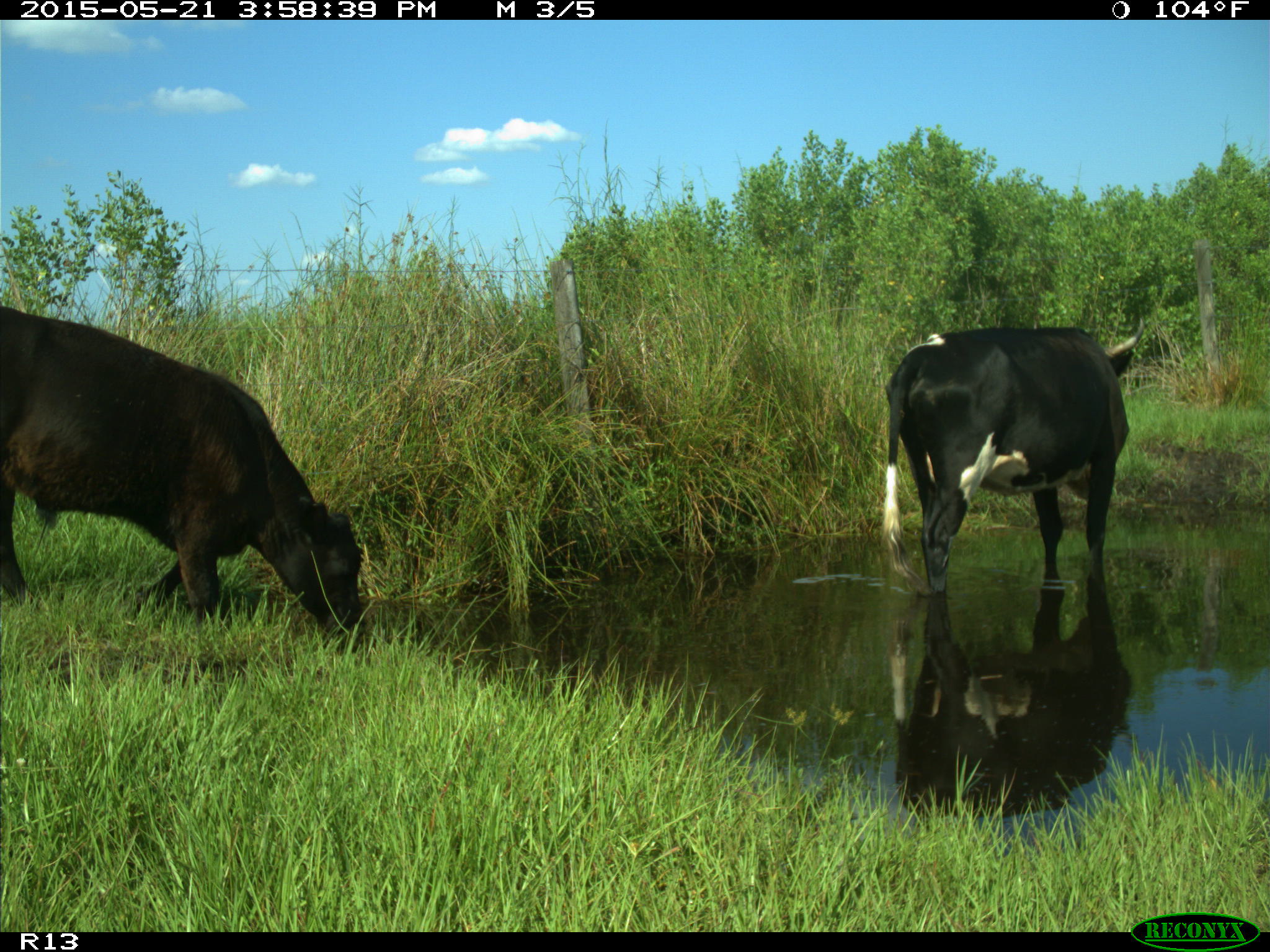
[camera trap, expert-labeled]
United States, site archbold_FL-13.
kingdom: Animalia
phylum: Chordata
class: Mammalia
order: Artiodactyla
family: Bovidae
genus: Bos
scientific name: Bos taurus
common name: domestic cow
Bos taurus (domestic cow).